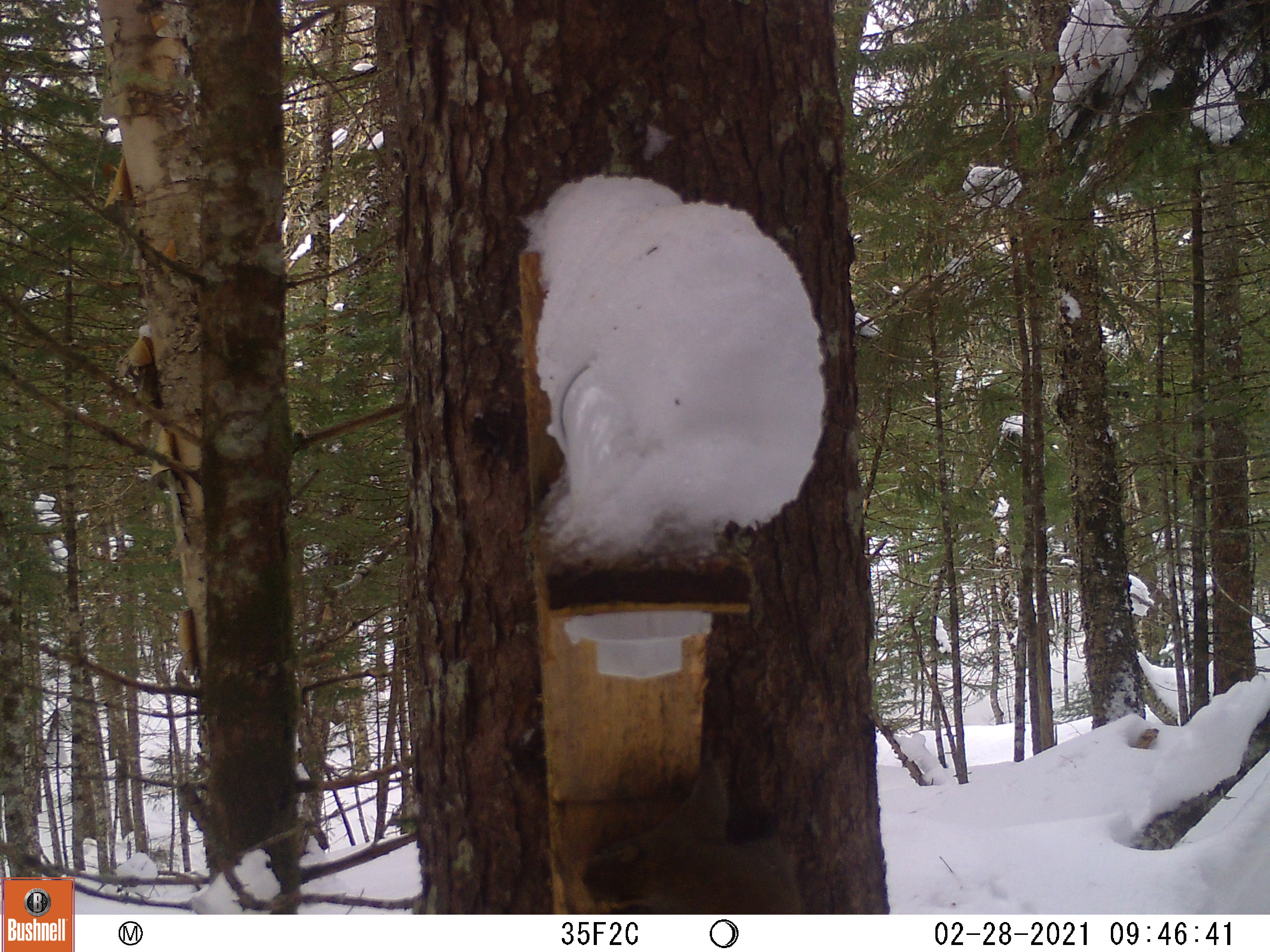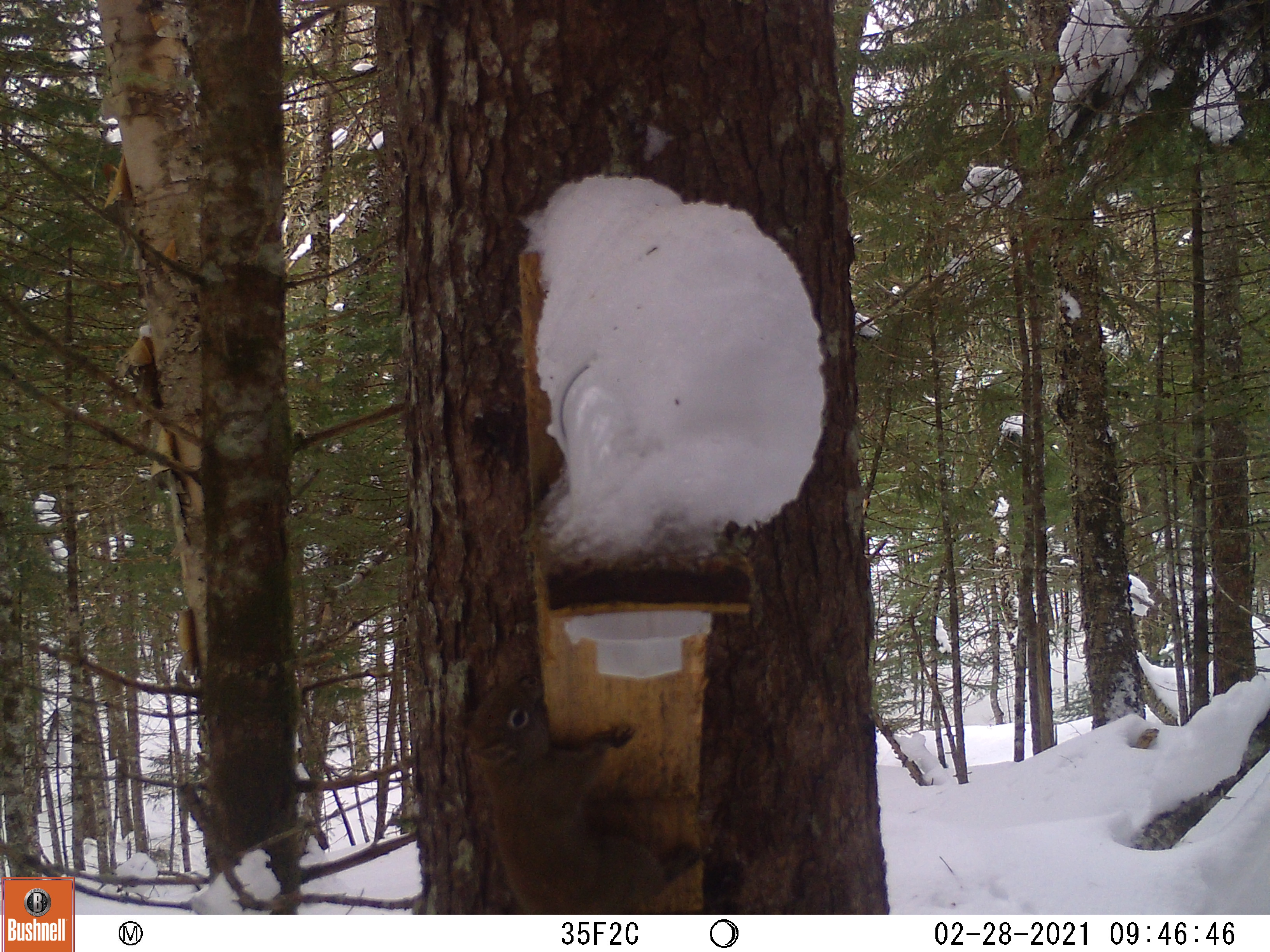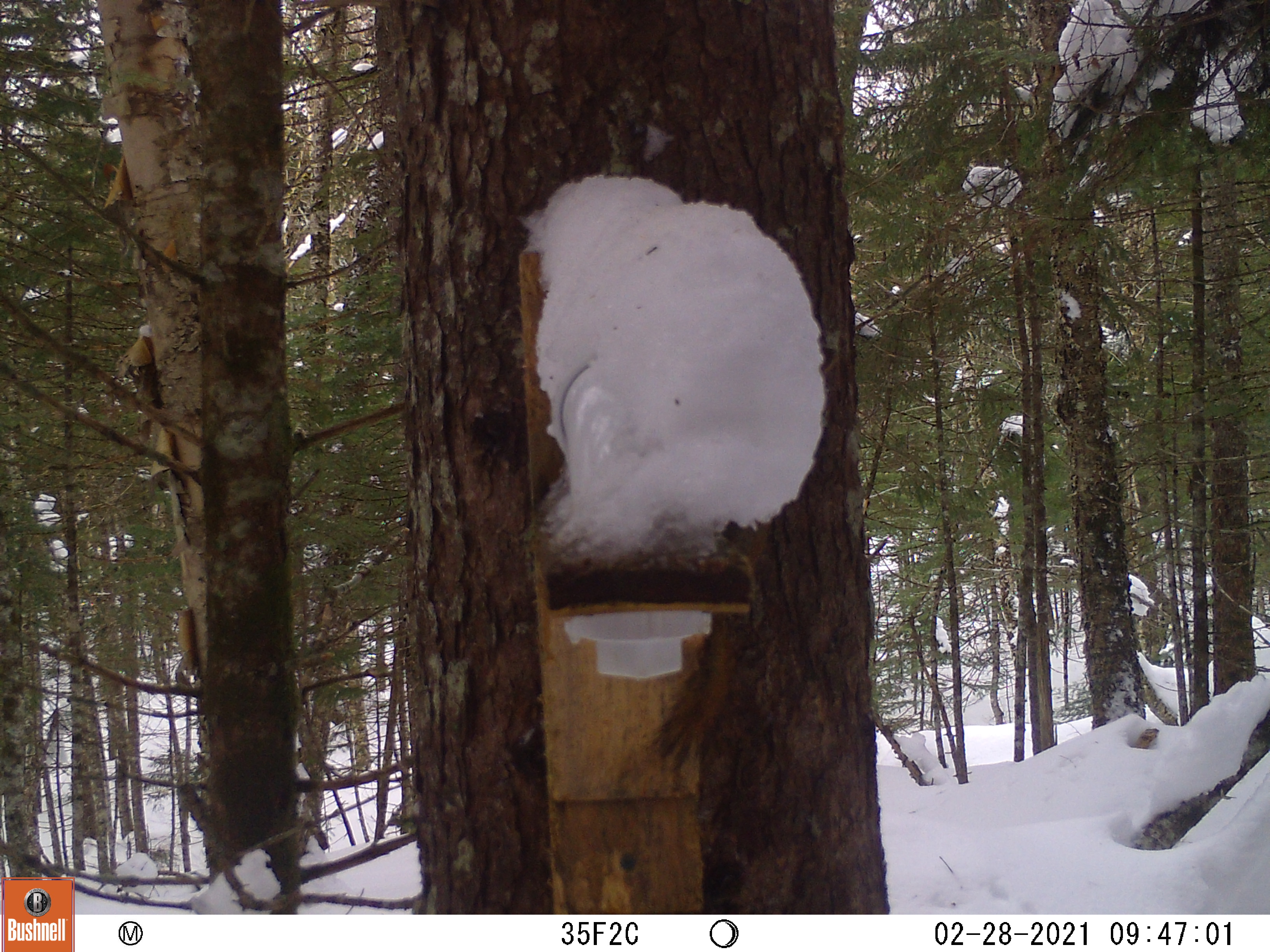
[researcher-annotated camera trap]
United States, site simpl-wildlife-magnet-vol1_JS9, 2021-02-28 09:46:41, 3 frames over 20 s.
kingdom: Animalia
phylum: Chordata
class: Mammalia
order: Rodentia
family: Sciuridae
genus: Tamiasciurus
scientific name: Tamiasciurus hudsonicus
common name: red squirrel